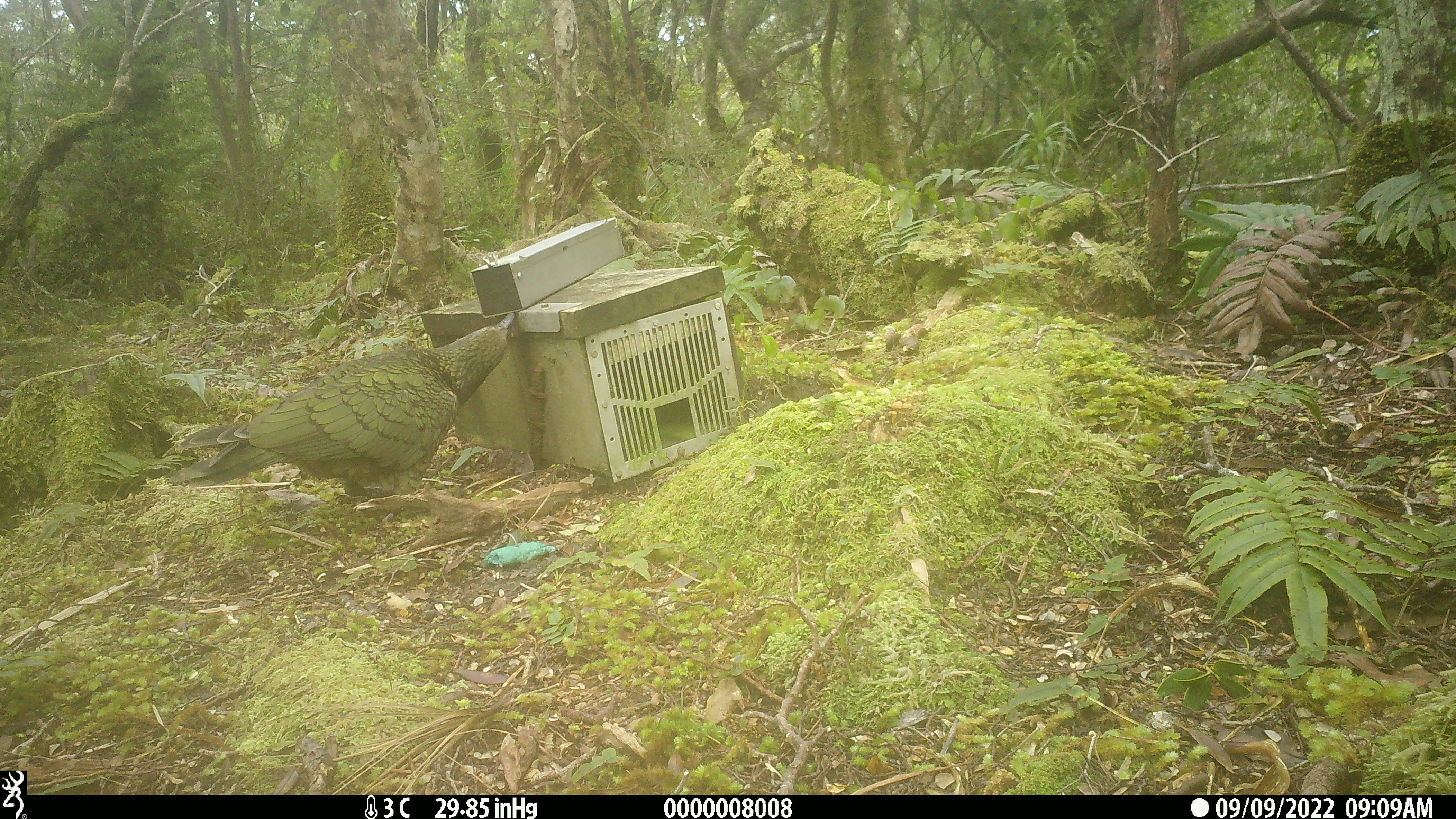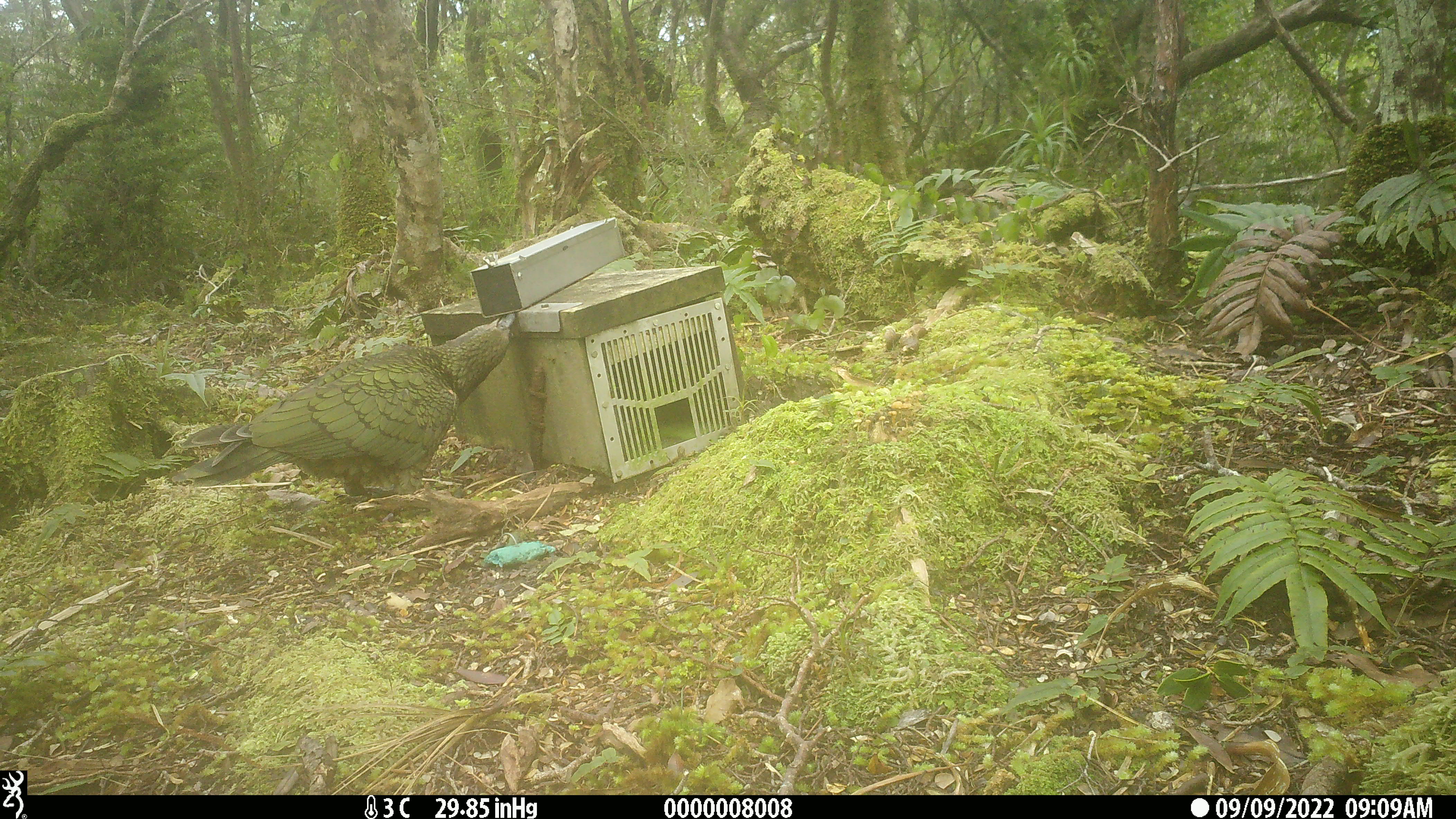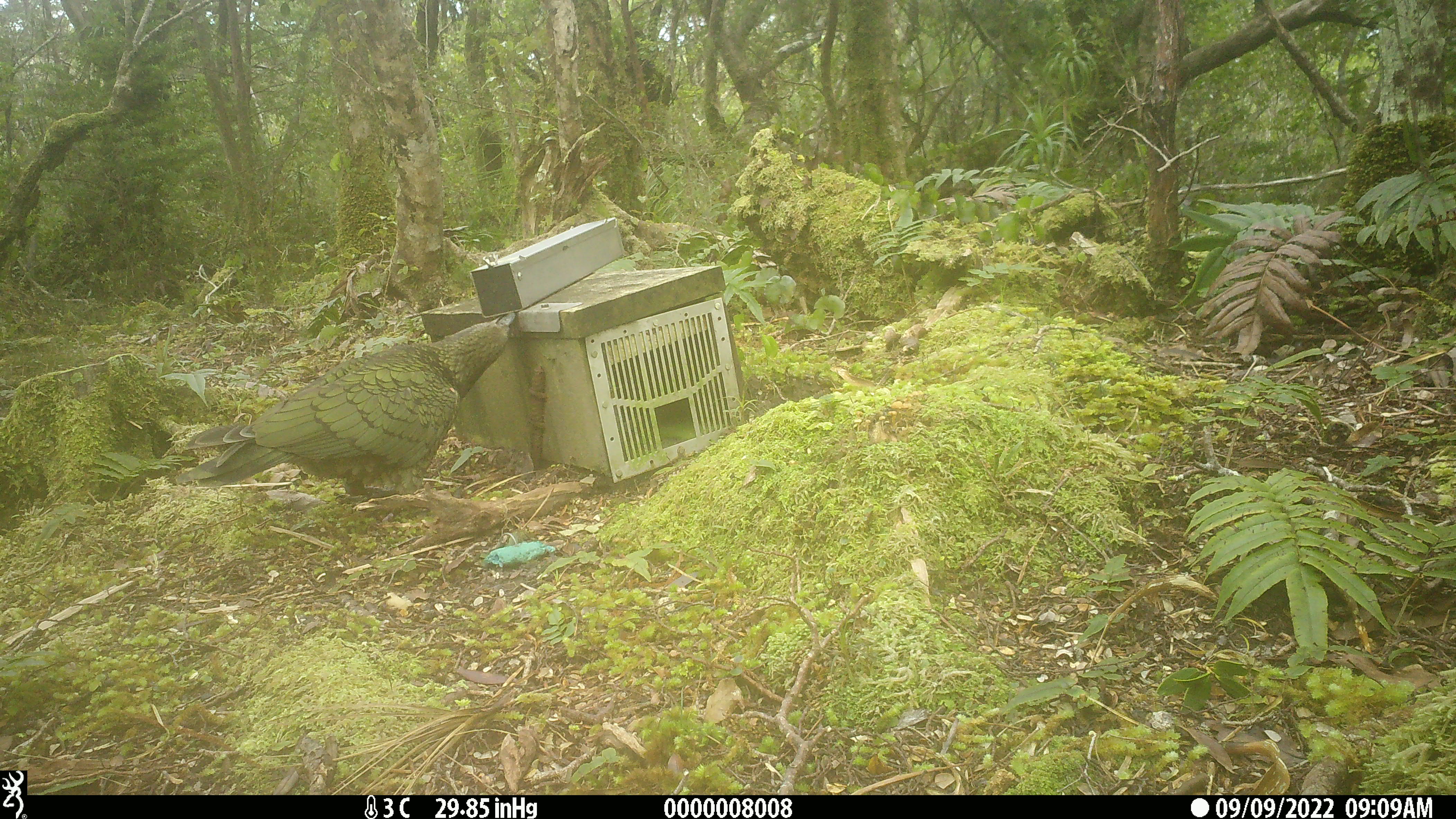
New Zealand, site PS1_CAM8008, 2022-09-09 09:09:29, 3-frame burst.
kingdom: Animalia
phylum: Chordata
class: Aves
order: Psittaciformes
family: Strigopidae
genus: Nestor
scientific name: Nestor notabilis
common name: kea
Kea (Nestor notabilis).